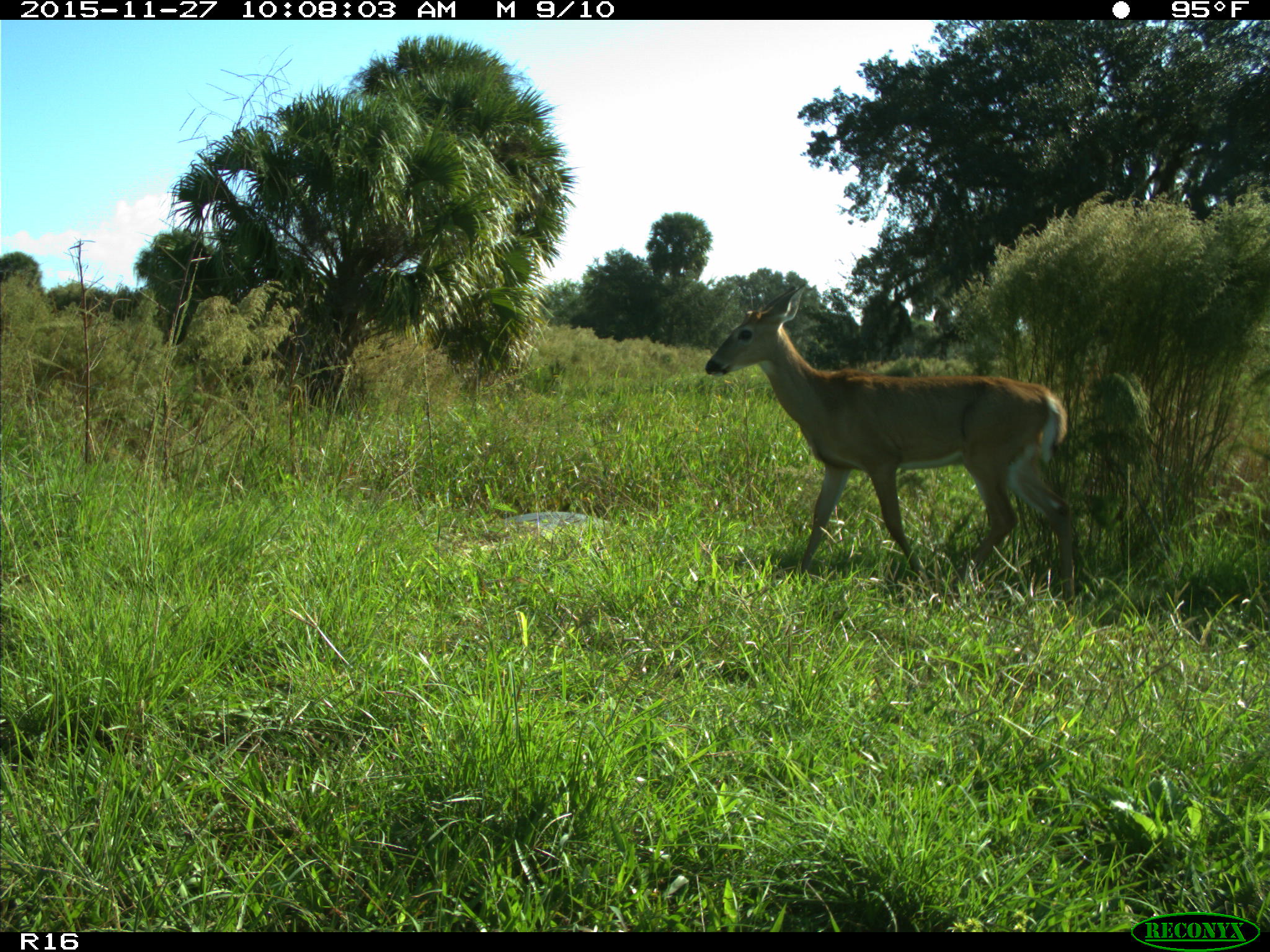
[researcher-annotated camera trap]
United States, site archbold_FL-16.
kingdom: Animalia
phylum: Chordata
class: Mammalia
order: Artiodactyla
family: Cervidae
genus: Odocoileus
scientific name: Odocoileus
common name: deer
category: unidentified deer